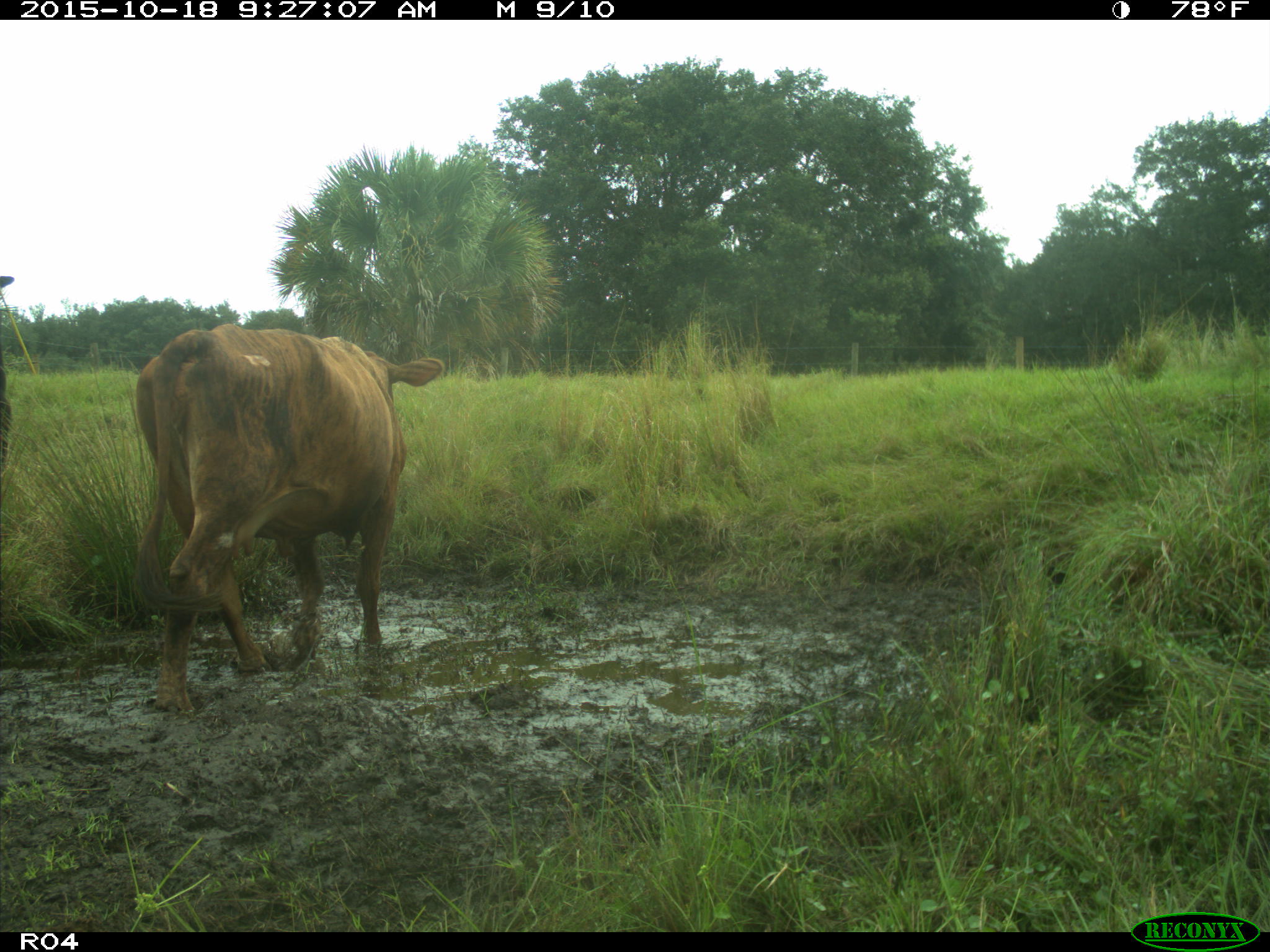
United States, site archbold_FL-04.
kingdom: Animalia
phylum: Chordata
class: Mammalia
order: Artiodactyla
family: Bovidae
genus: Bos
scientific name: Bos taurus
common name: domestic cow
Bos taurus (domestic cow).